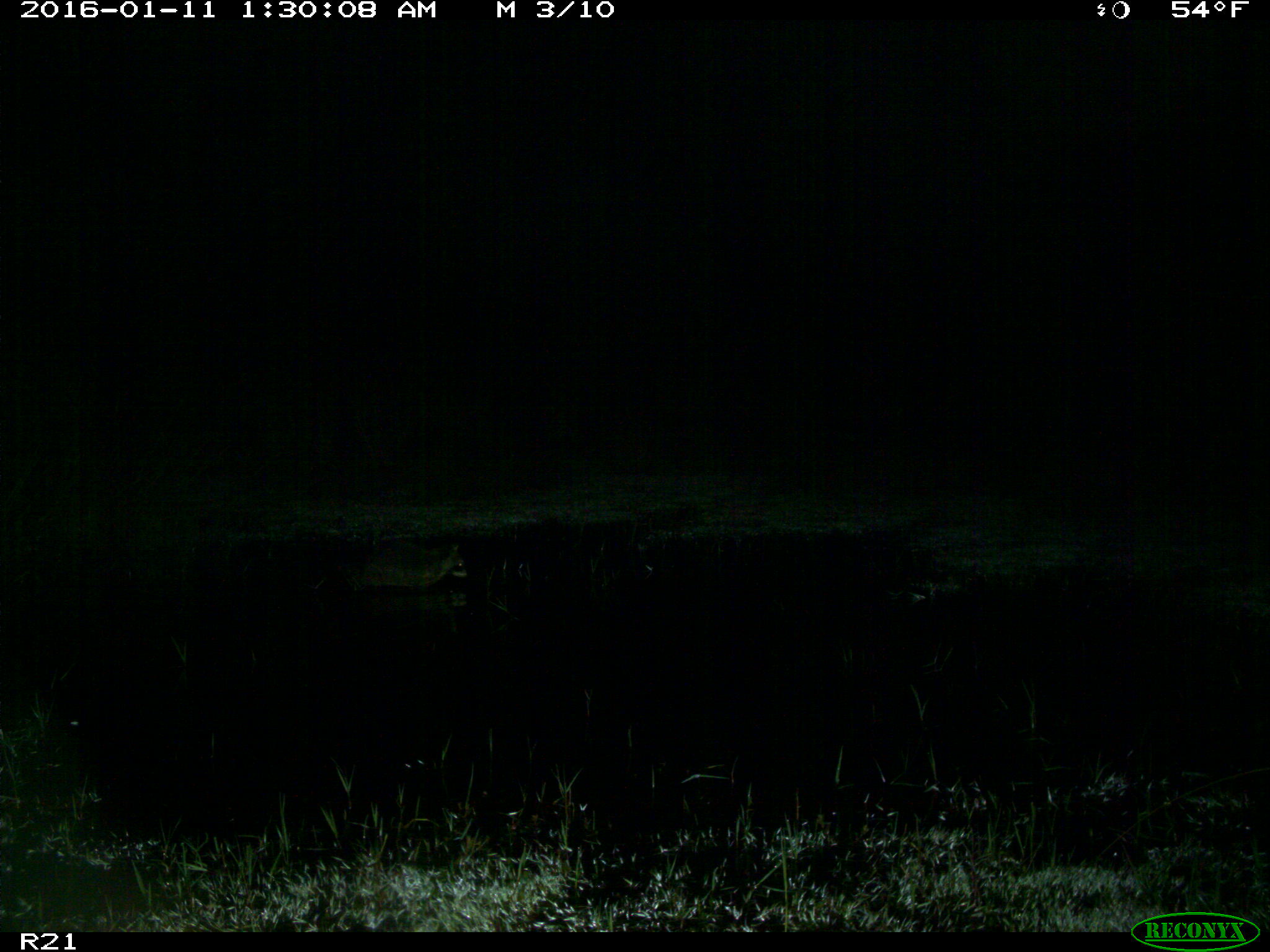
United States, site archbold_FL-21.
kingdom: Animalia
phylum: Chordata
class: Mammalia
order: Carnivora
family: Procyonidae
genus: Procyon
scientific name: Procyon lotor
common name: common raccoon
Procyon lotor (common raccoon).